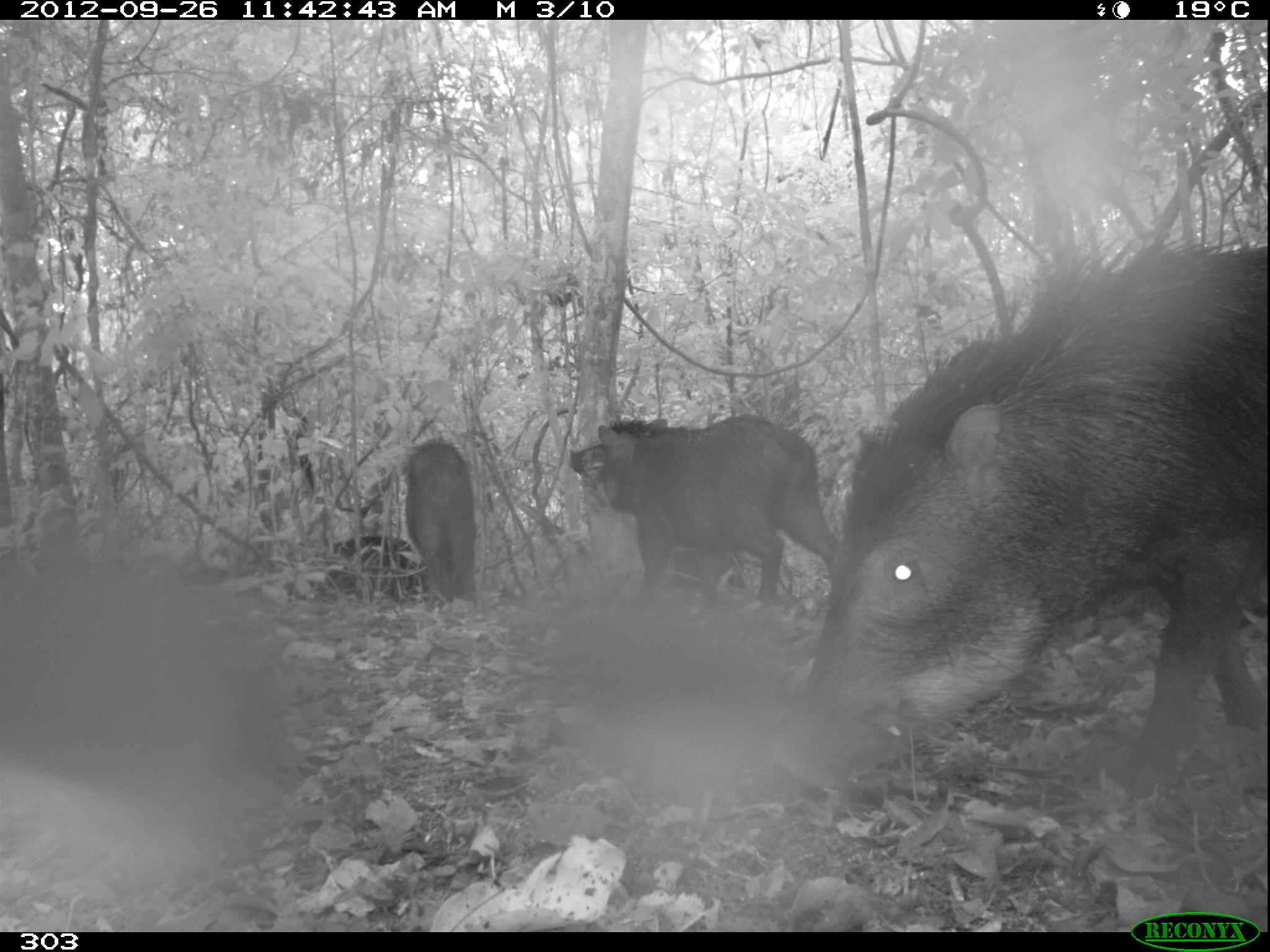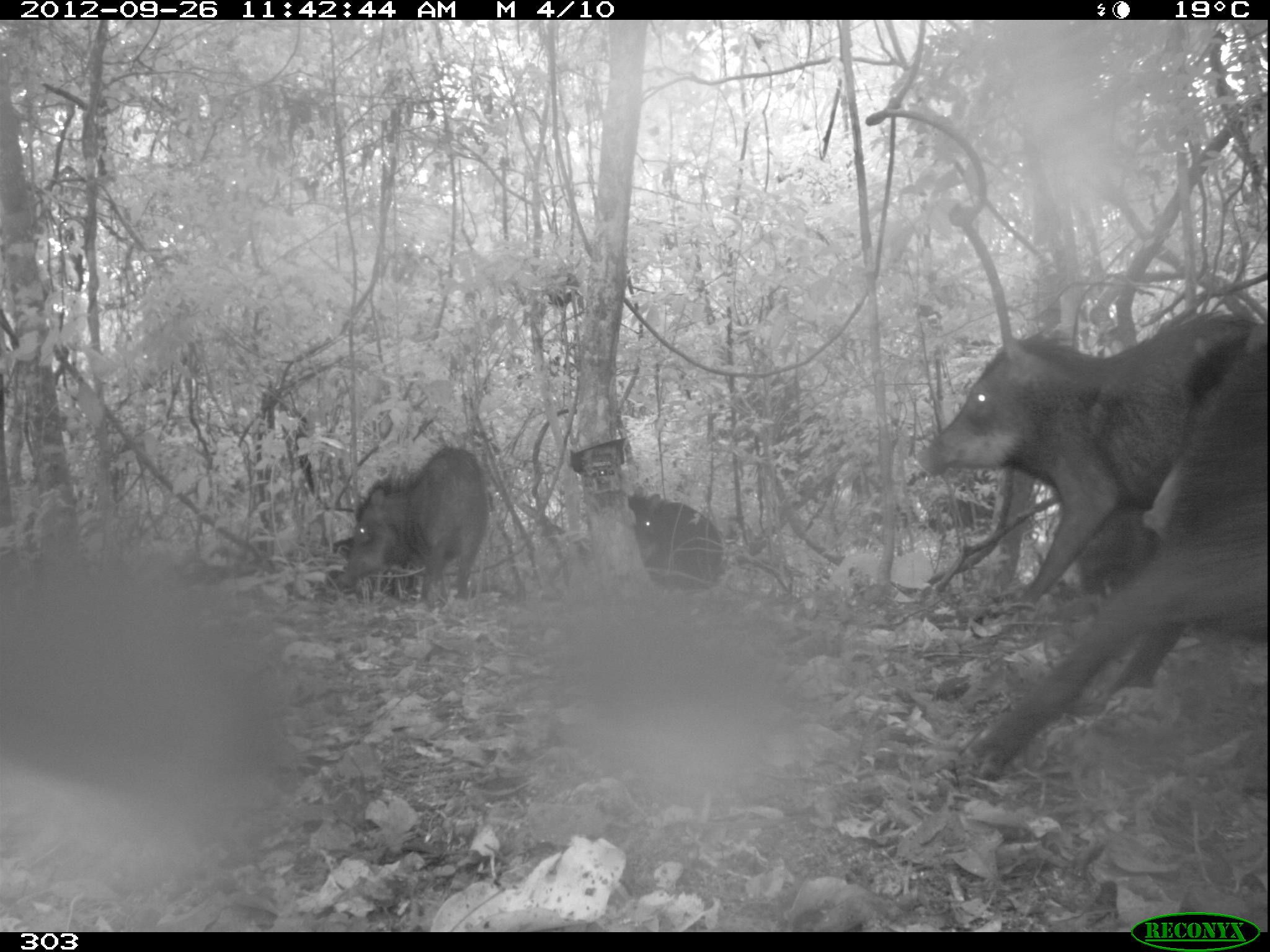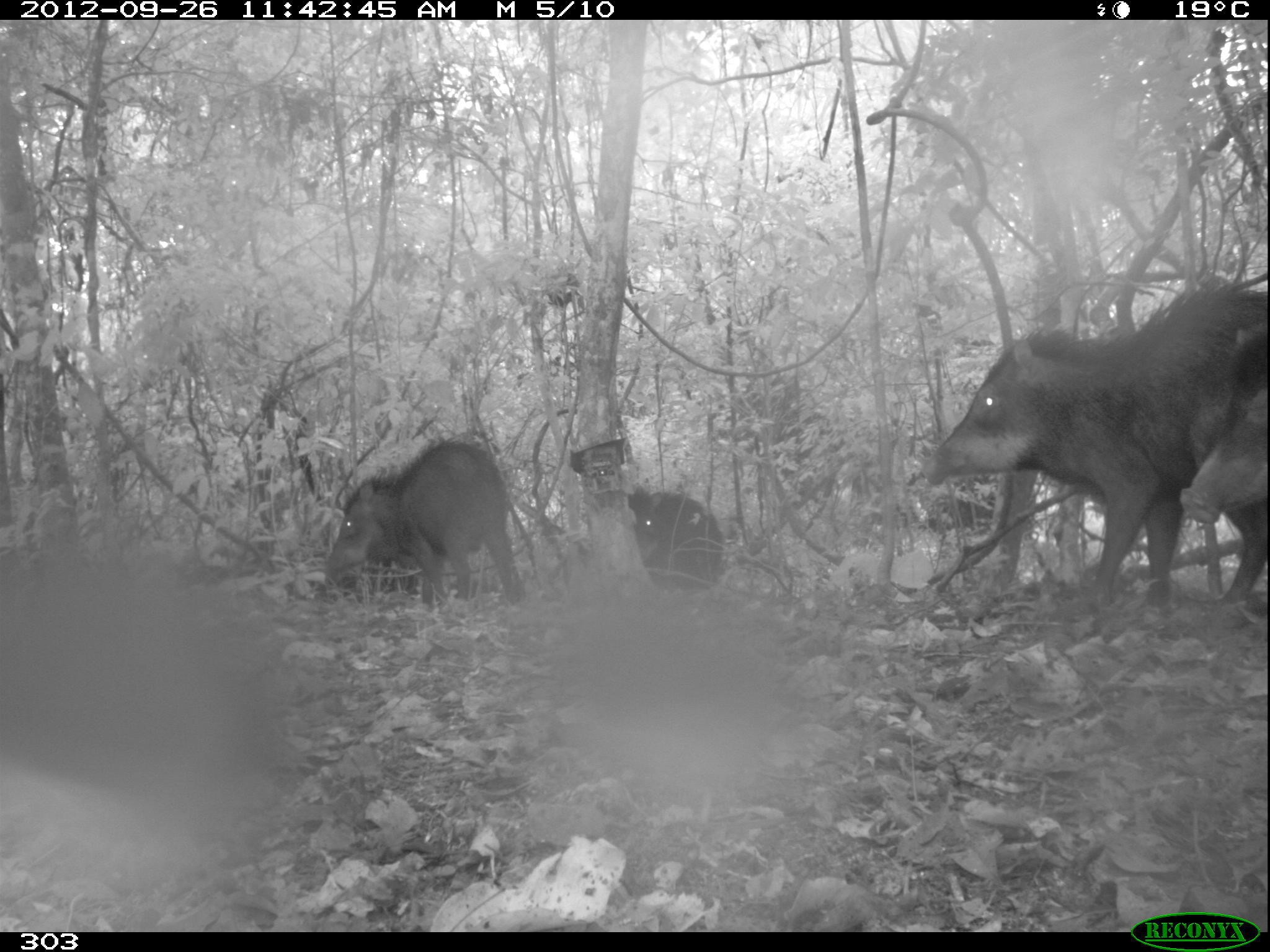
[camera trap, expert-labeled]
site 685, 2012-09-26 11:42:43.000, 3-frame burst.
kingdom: Animalia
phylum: Chordata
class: Mammalia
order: Artiodactyla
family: Tayassuidae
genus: Tayassu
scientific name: Tayassu pecari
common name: white-lipped peccary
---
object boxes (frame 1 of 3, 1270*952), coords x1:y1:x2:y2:
tayassu pecari: 769:222:1268:791; 595:415:837:615; 396:434:480:607; 323:532:428:605